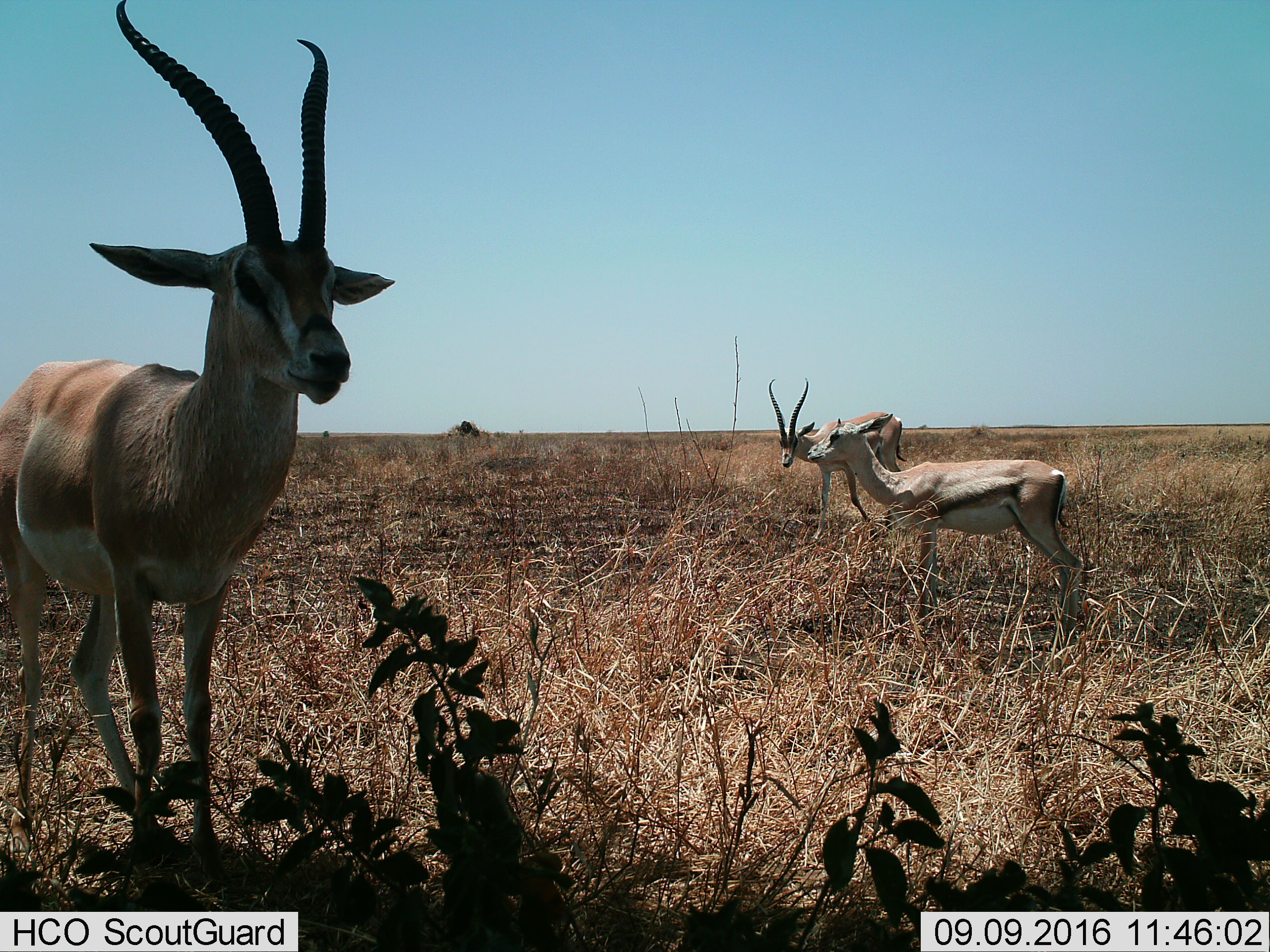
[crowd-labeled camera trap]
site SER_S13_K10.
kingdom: Animalia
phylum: Chordata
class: Mammalia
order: Artiodactyla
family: Bovidae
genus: Nanger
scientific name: Nanger granti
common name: grant's gazelle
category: gazellegrants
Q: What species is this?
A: Gazellegrants (grant's gazelle) (Nanger granti).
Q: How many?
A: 3.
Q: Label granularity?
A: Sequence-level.